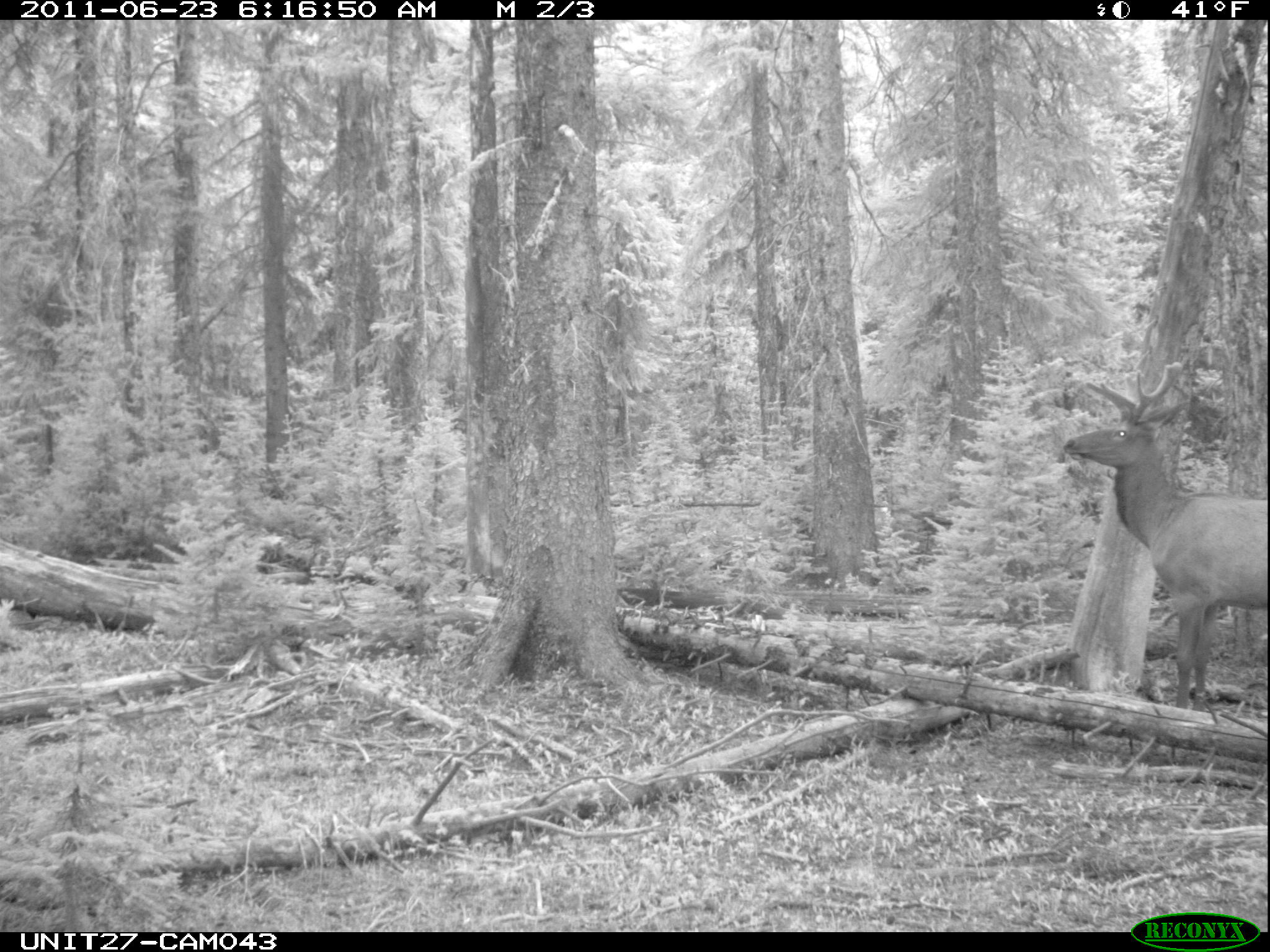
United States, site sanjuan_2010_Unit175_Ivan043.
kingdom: Animalia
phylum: Chordata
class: Mammalia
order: Artiodactyla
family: Cervidae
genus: Cervus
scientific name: Cervus elaphus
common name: red deer